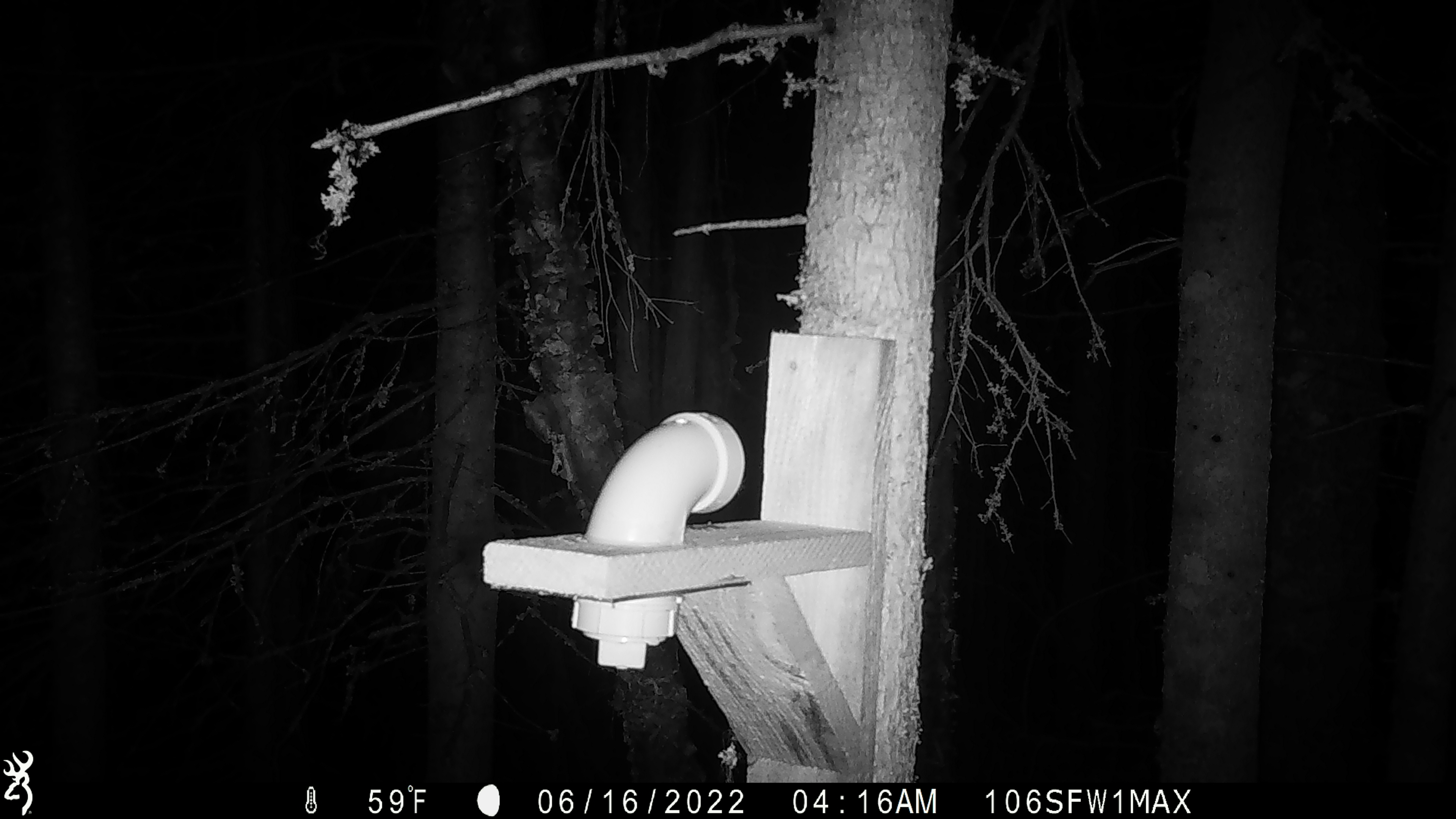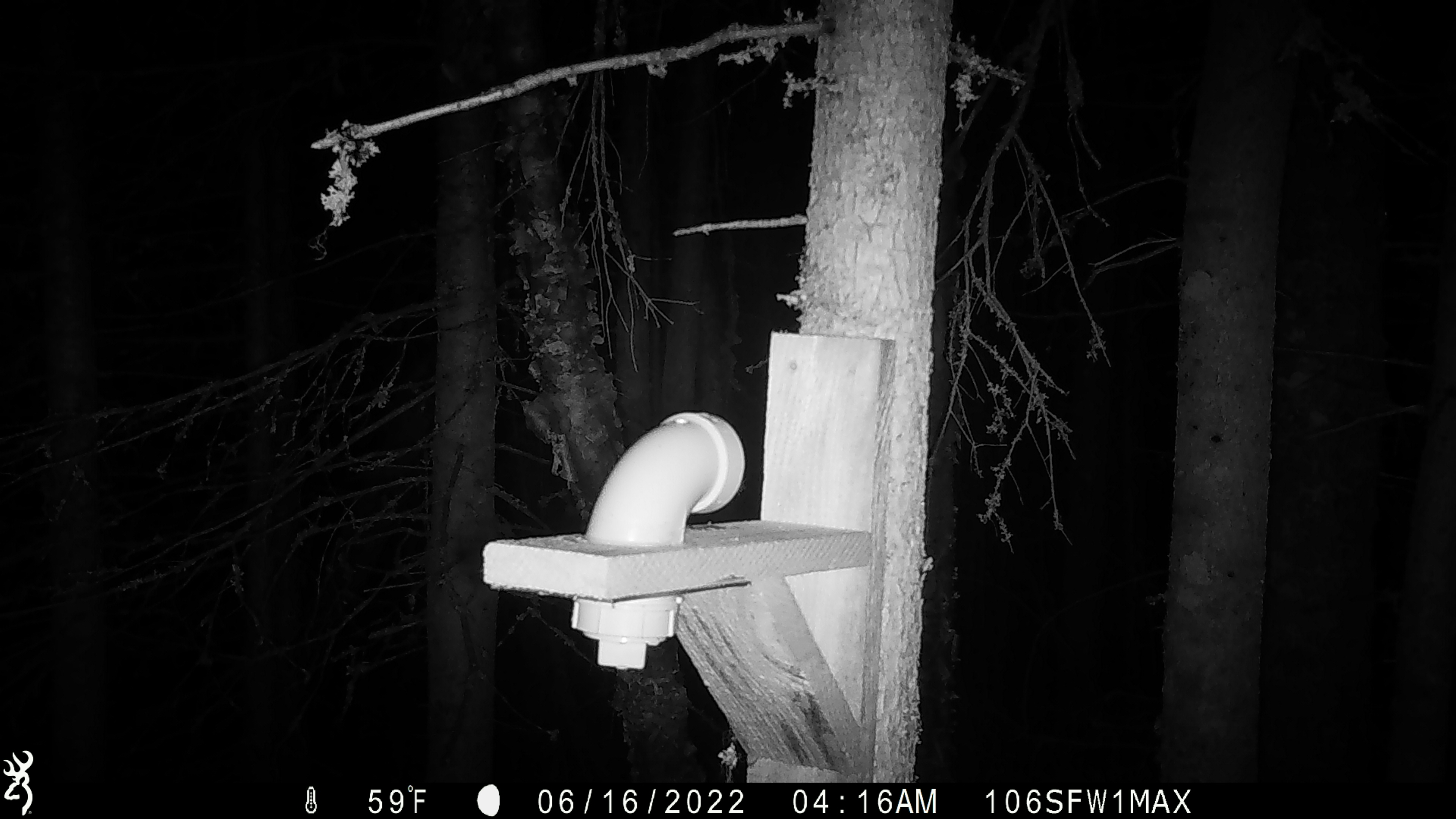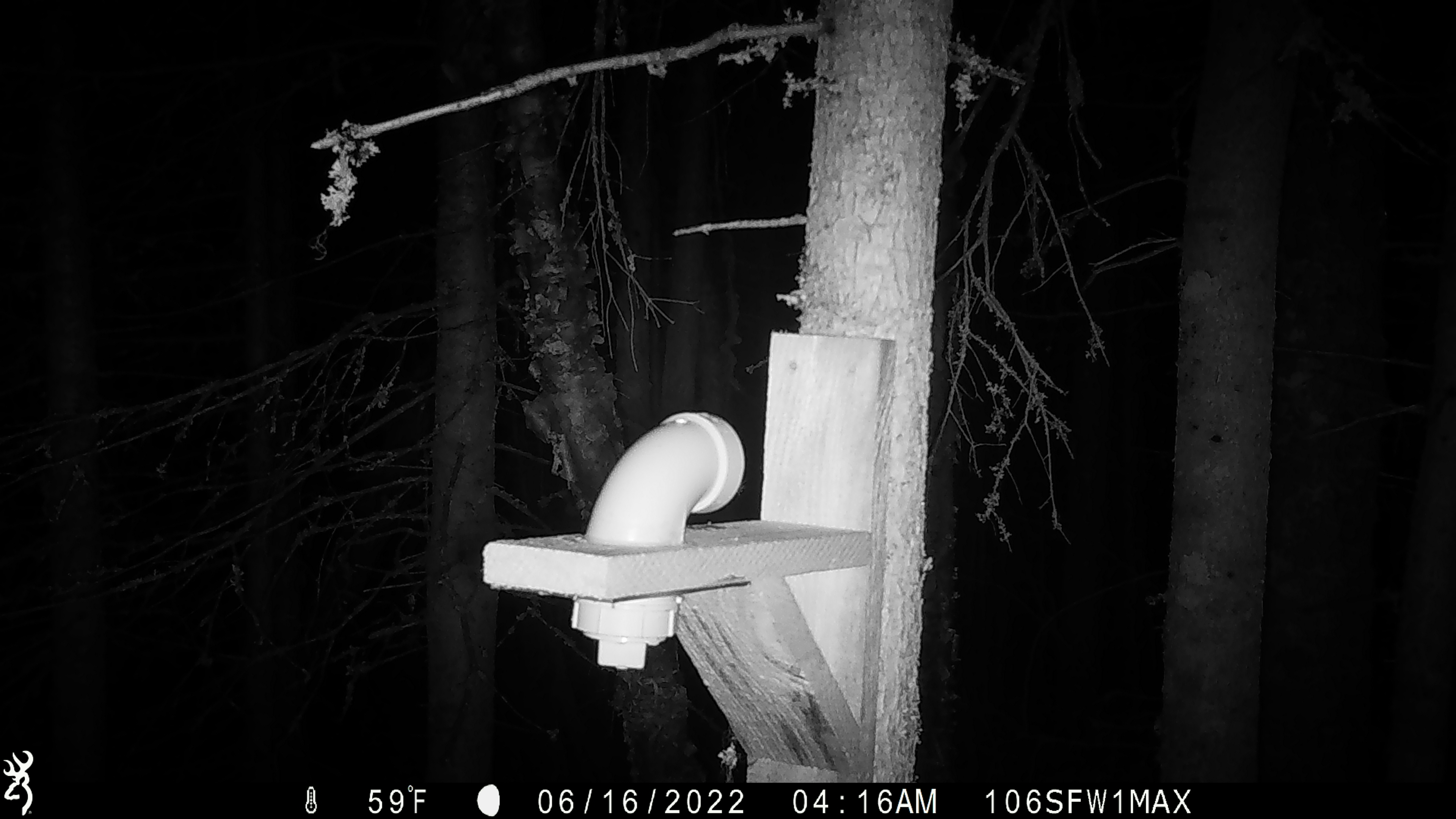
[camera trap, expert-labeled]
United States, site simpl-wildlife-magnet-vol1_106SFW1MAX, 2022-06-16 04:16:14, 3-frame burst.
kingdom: Animalia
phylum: Chordata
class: Mammalia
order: Carnivora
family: Mustelidae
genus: Martes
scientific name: Martes americana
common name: american marten